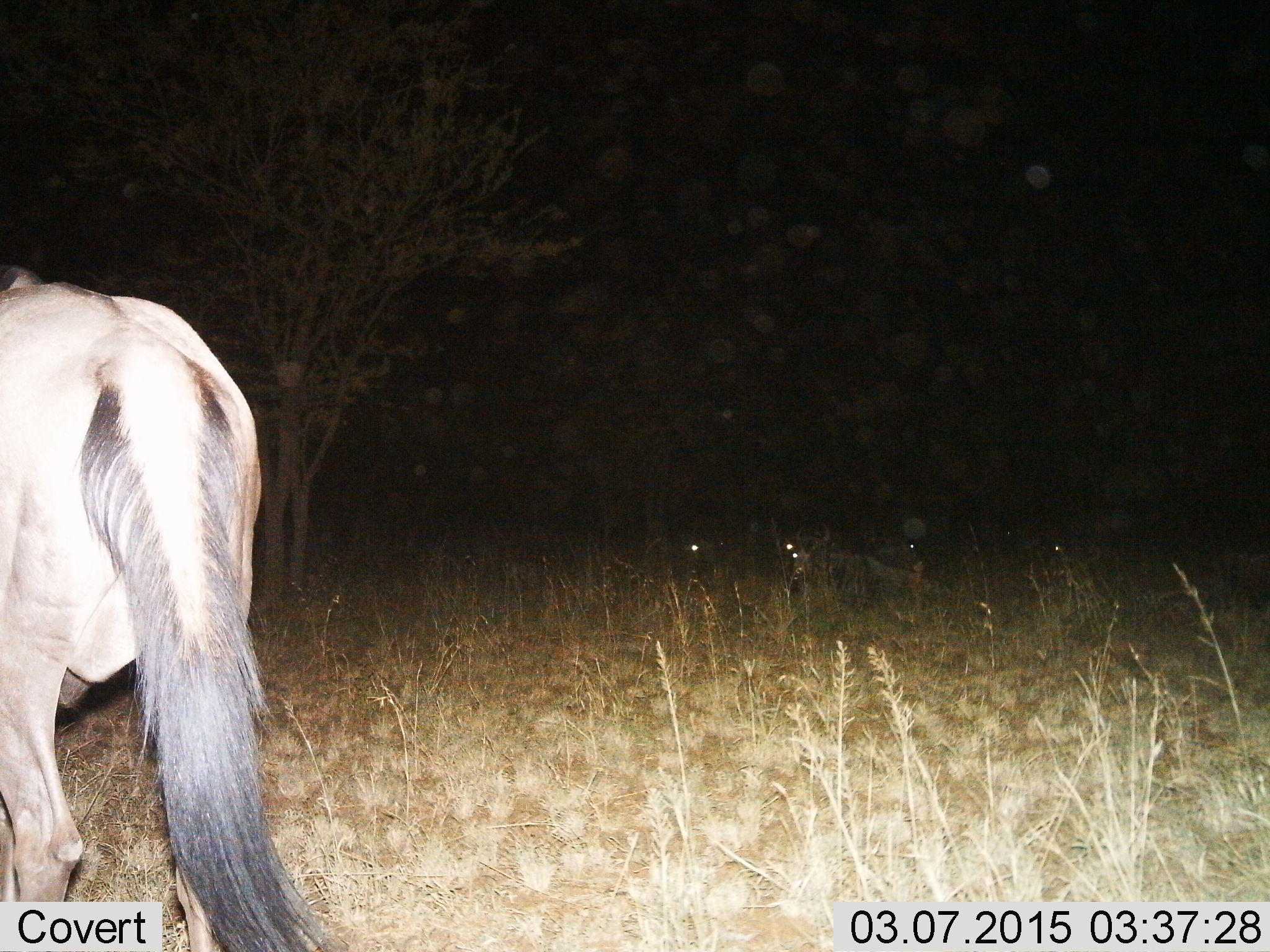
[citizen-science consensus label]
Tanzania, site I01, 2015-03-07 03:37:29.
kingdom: Animalia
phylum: Chordata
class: Mammalia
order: Artiodactyla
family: Bovidae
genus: Connochaetes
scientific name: Connochaetes taurinus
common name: blue wildebeest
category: wildebeest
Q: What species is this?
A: Wildebeest (blue wildebeest) (Connochaetes taurinus).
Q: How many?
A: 1.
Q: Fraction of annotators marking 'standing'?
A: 60%.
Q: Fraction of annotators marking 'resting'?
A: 20%.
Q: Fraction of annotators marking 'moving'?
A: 30%.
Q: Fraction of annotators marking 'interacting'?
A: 0%.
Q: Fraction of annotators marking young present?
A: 0%.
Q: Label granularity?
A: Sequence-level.